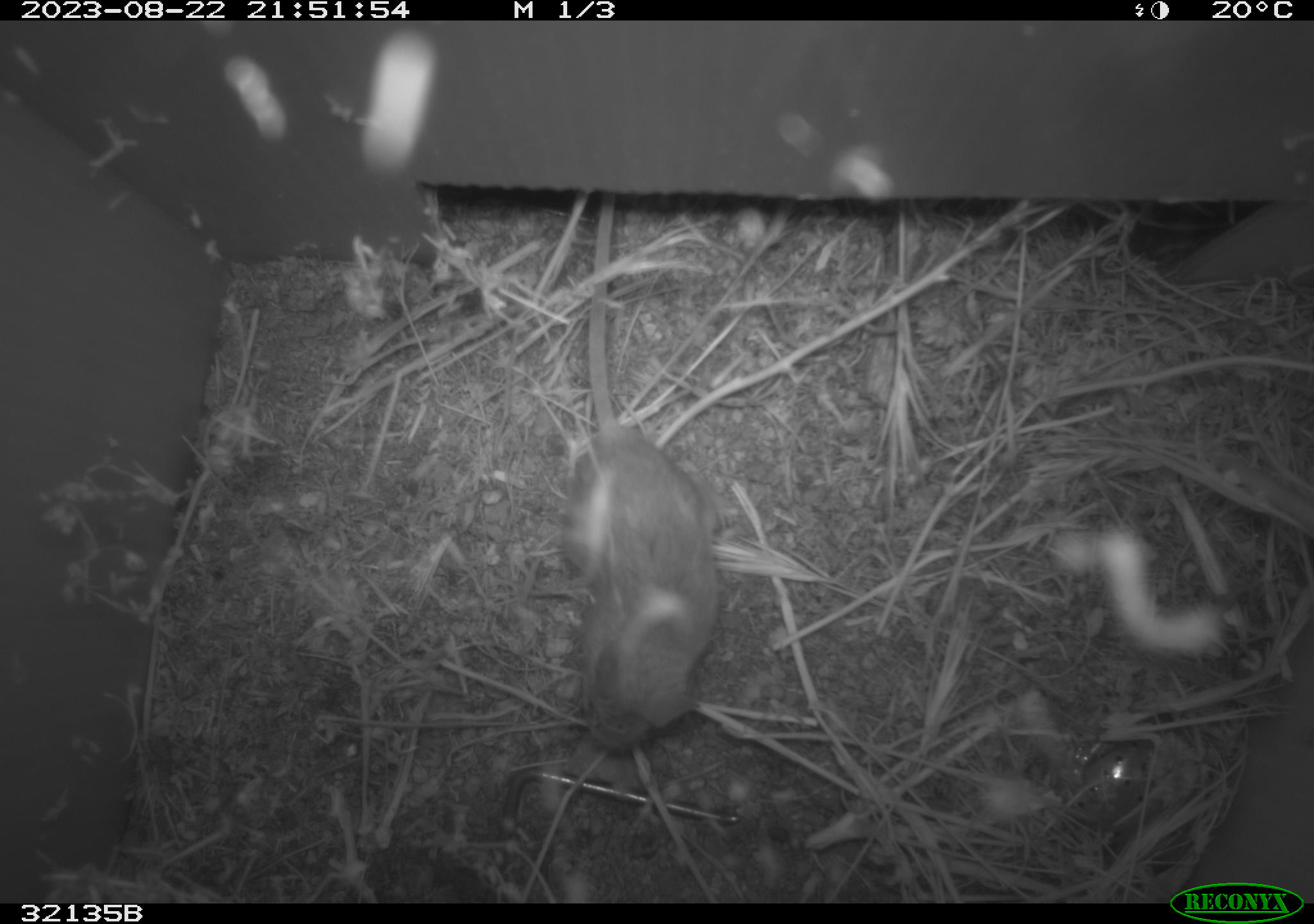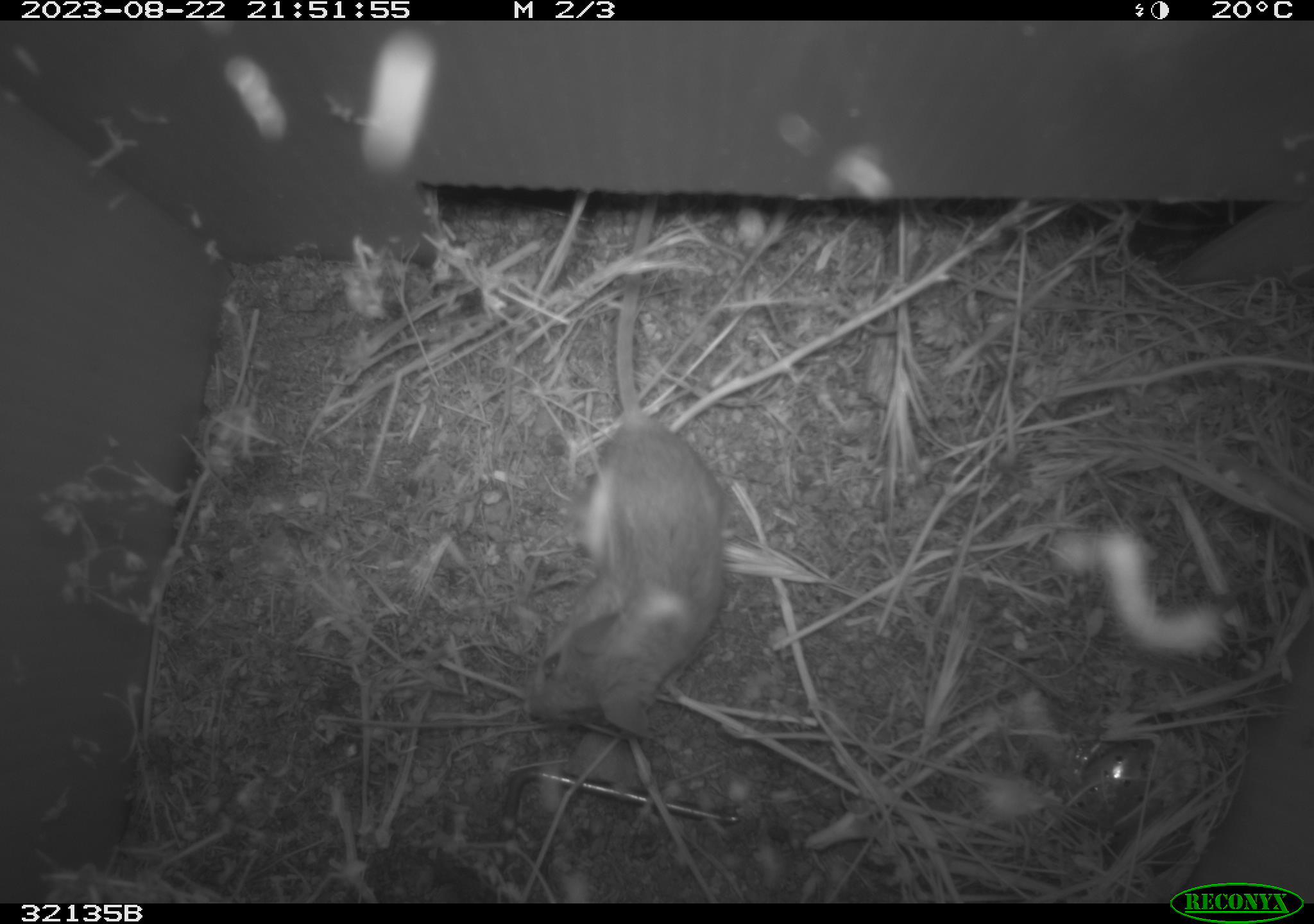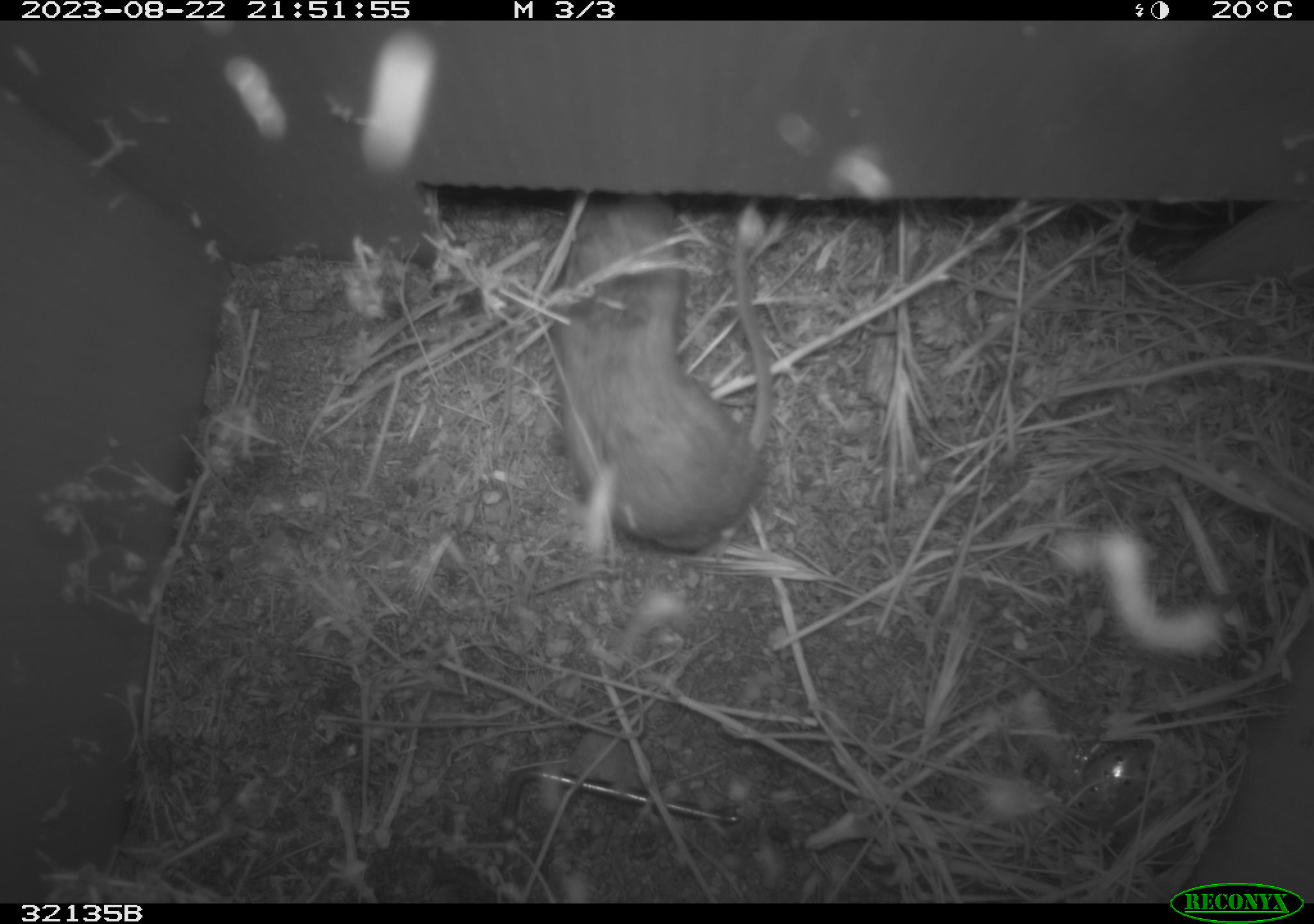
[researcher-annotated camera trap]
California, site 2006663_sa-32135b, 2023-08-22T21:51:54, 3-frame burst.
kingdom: Animalia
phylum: Chordata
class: Mammalia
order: Rodentia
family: Cricetidae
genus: Peromyscus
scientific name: Peromyscus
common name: deer mice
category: peromyscus species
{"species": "peromyscus species (deer mice) (Peromyscus)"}